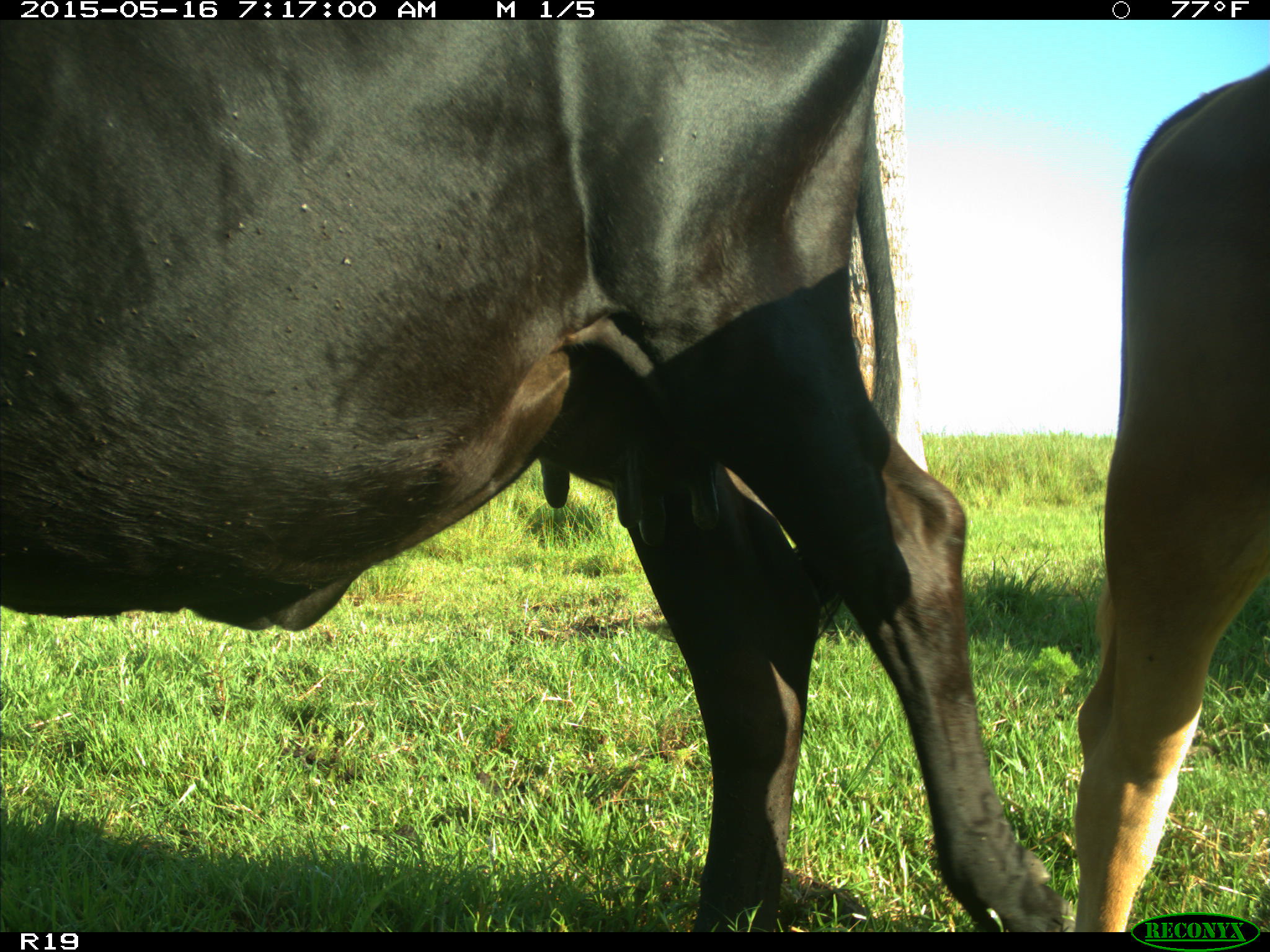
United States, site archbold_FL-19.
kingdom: Animalia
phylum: Chordata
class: Mammalia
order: Artiodactyla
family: Bovidae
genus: Bos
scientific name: Bos taurus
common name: domestic cow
Bos taurus (domestic cow).